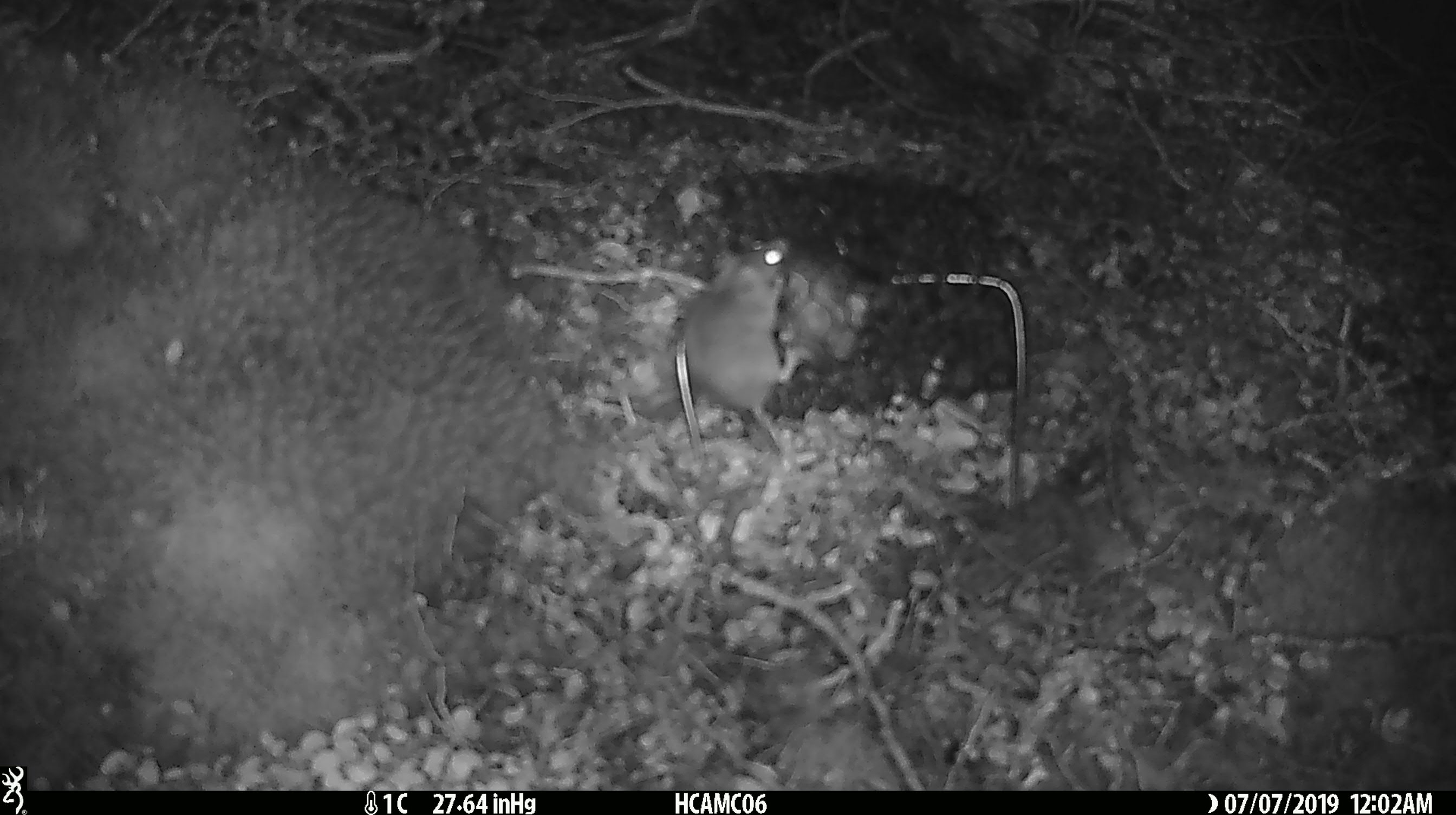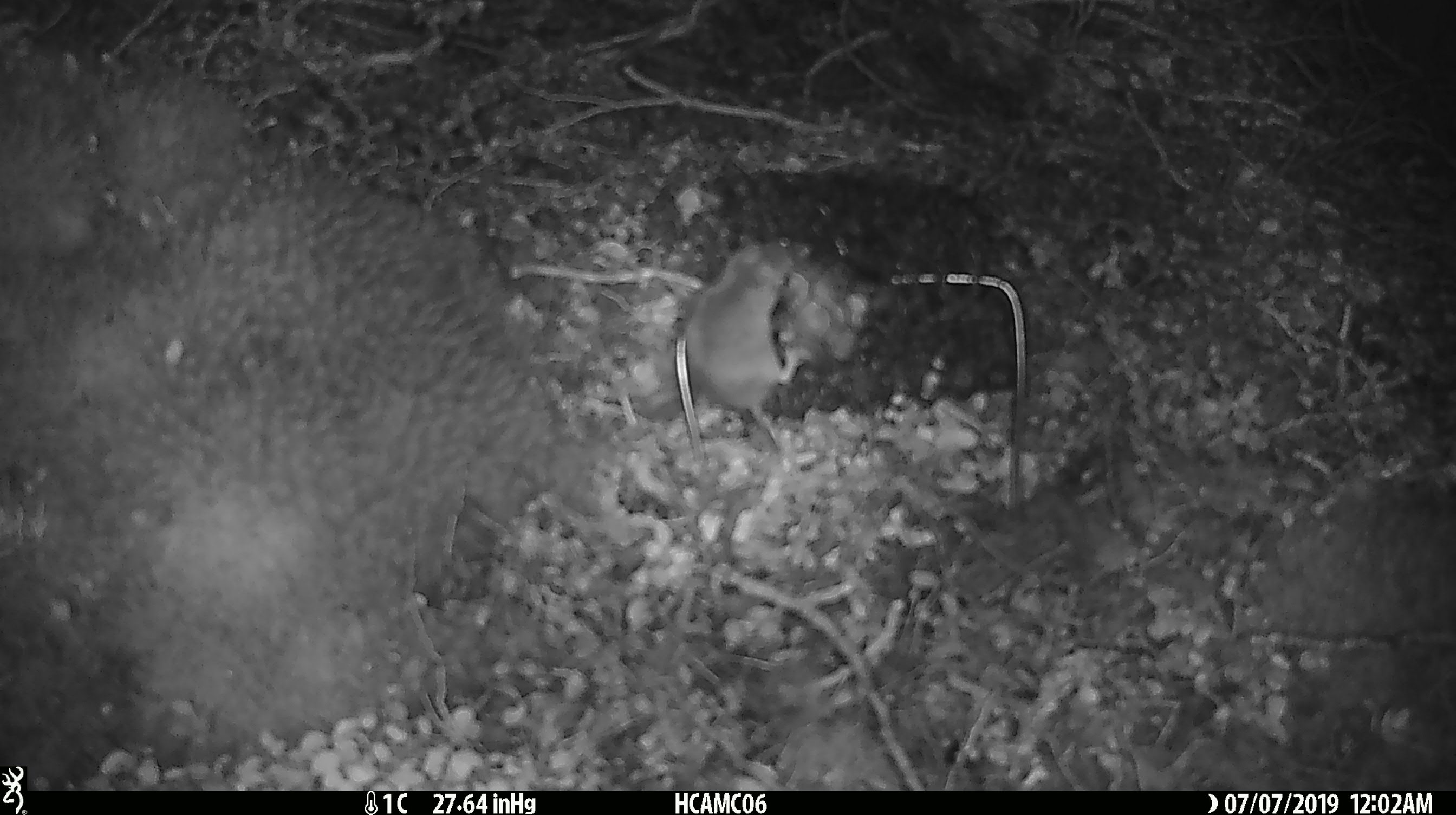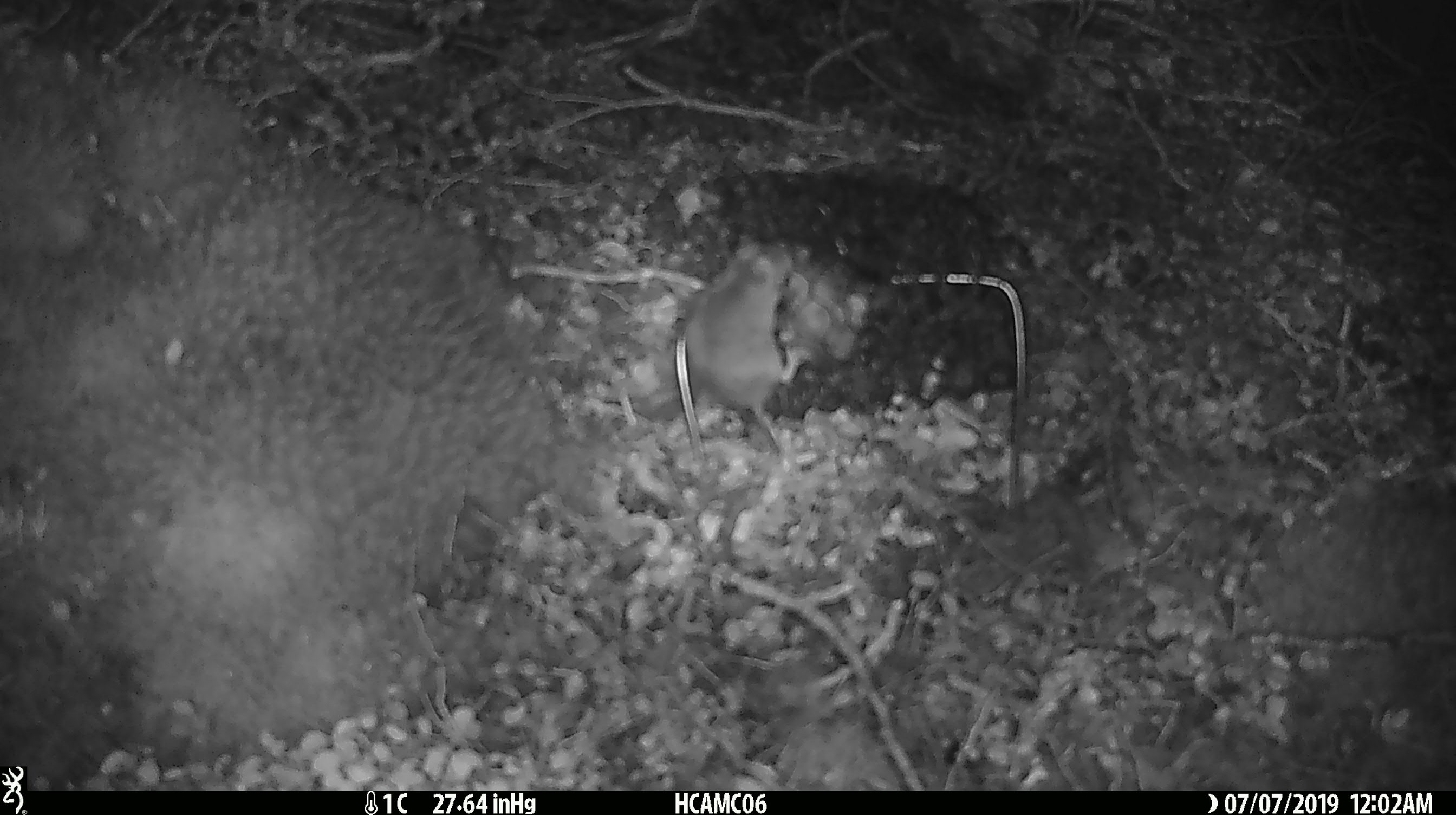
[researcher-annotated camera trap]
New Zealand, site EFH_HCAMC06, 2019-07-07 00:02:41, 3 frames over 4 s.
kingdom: Animalia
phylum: Chordata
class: Mammalia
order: Rodentia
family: Muridae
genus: Mus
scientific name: Mus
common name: mouse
Mouse (Mus).